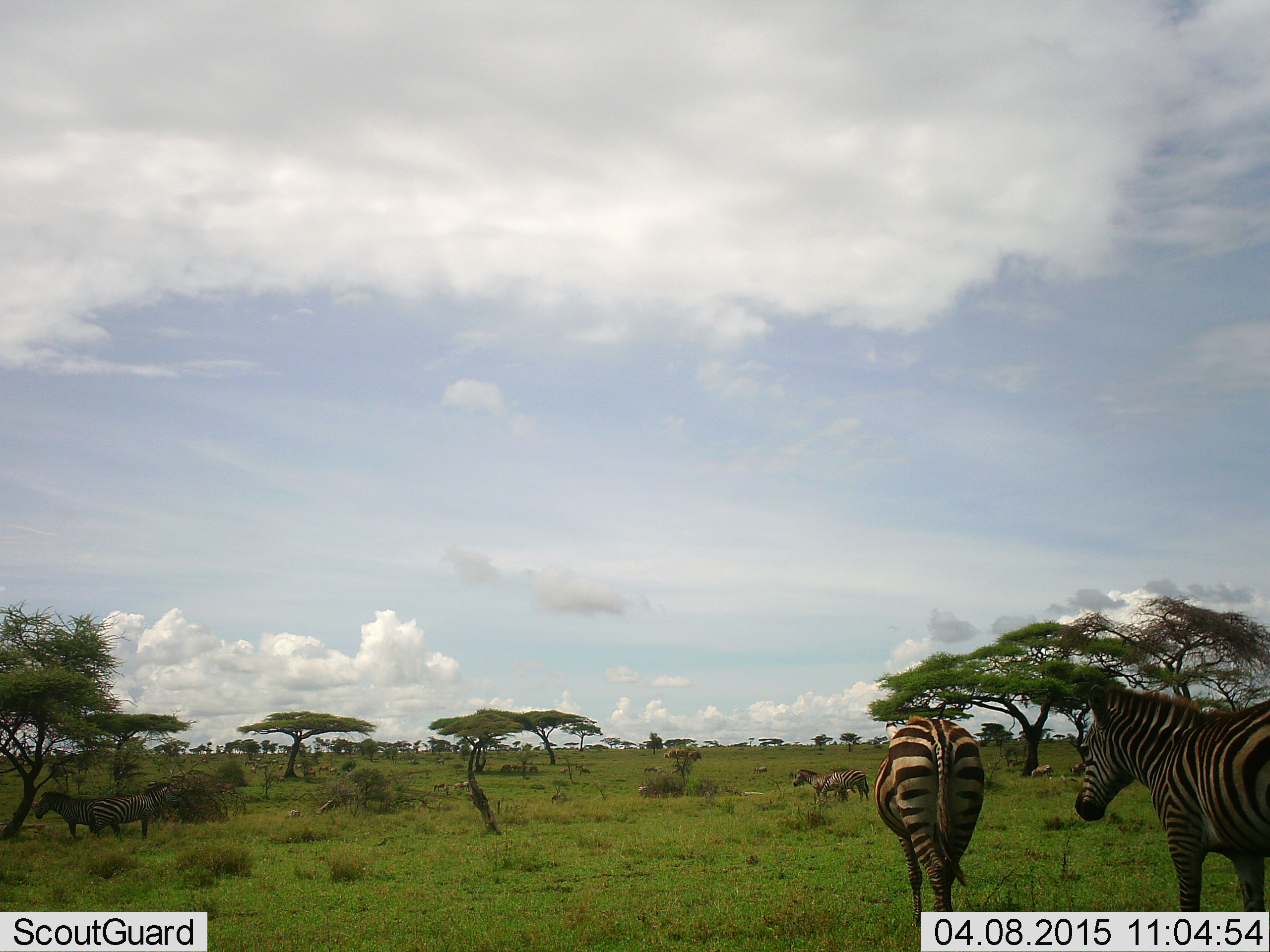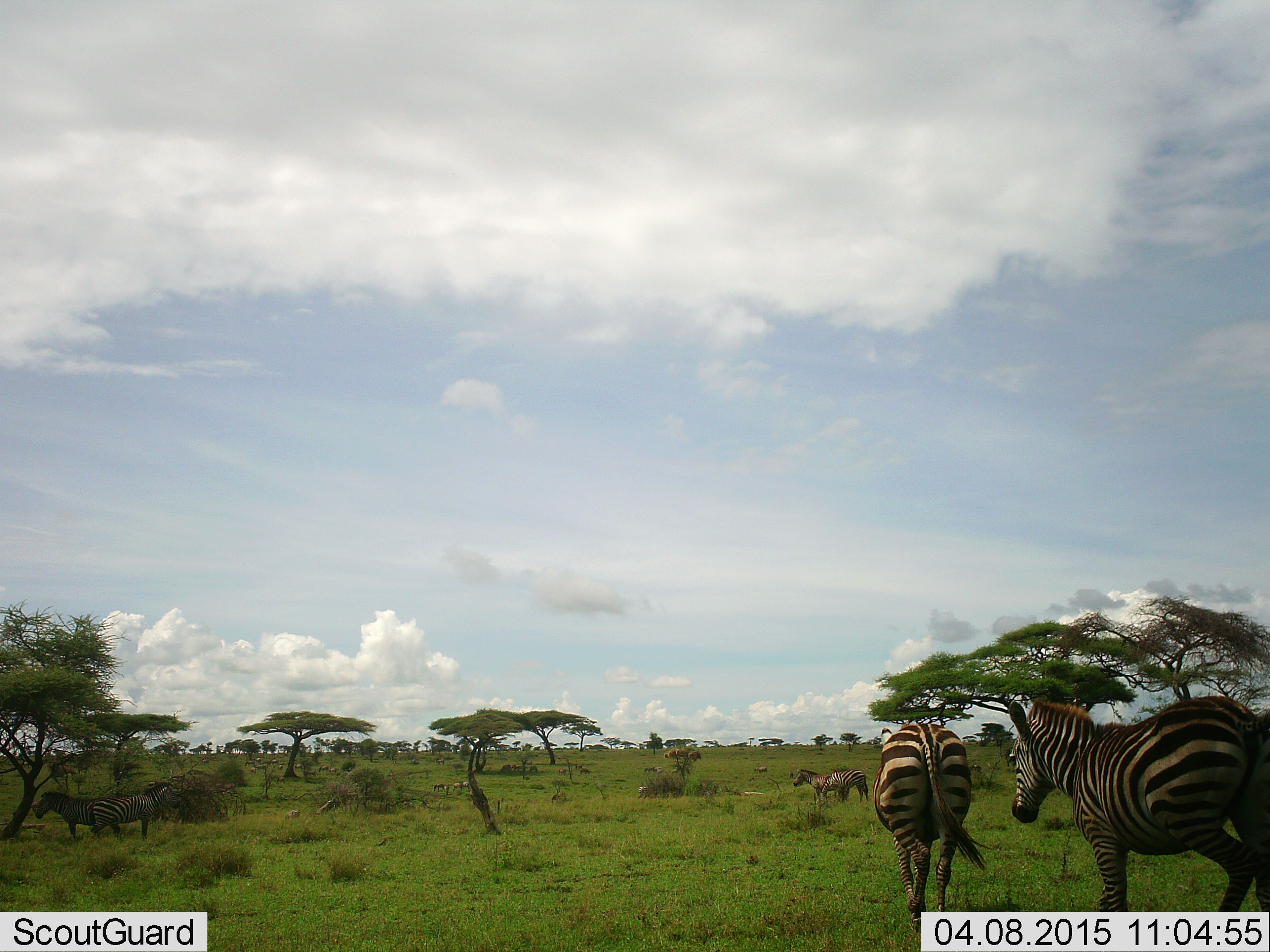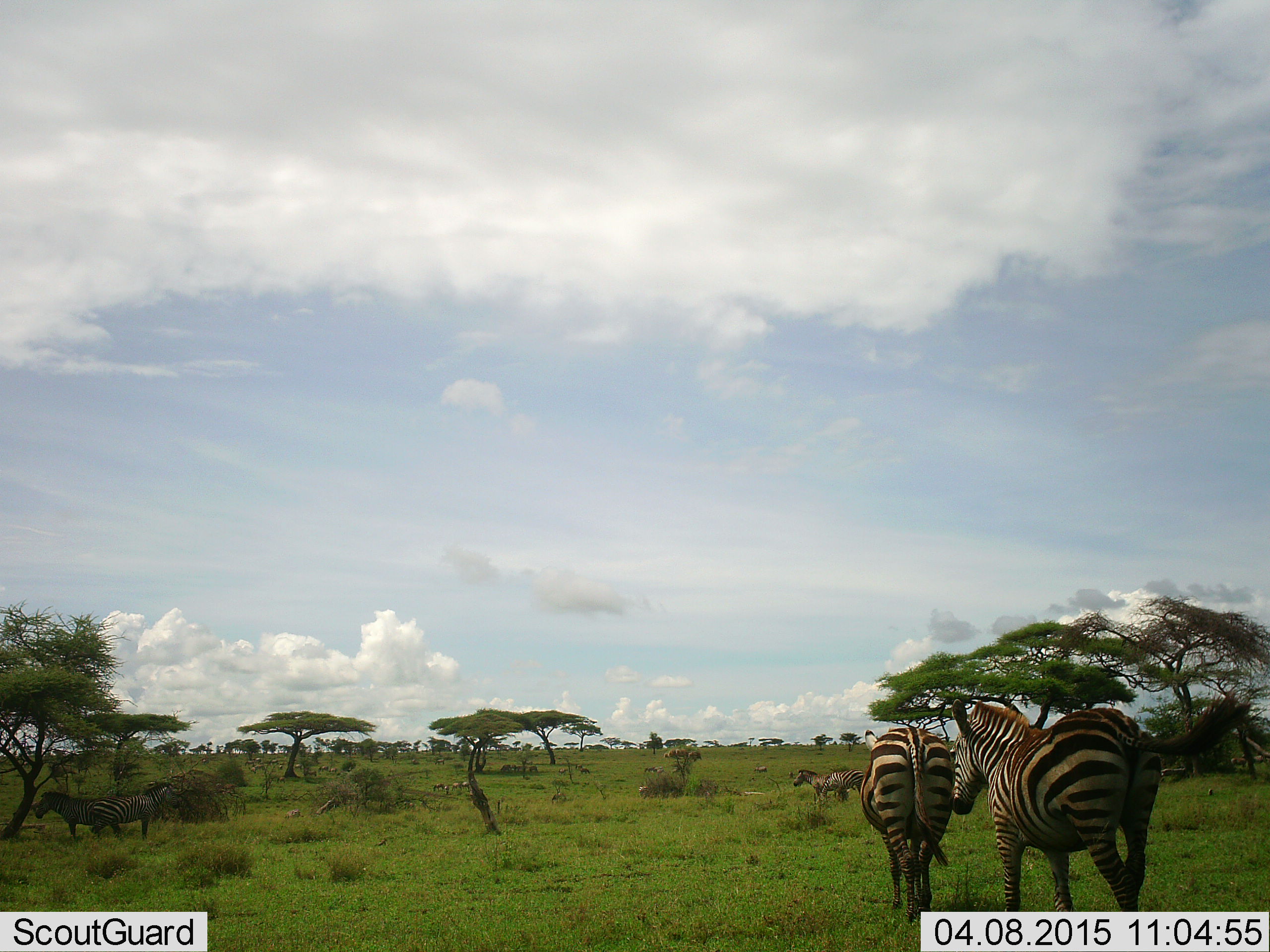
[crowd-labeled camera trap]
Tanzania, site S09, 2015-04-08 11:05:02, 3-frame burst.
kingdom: Animalia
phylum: Chordata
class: Mammalia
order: Perissodactyla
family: Equidae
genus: Equus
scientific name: Equus quagga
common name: plains zebra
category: zebra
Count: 5.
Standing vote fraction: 80%.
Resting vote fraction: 0%.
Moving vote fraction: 70%.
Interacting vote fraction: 0%.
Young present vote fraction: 0%.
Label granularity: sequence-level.